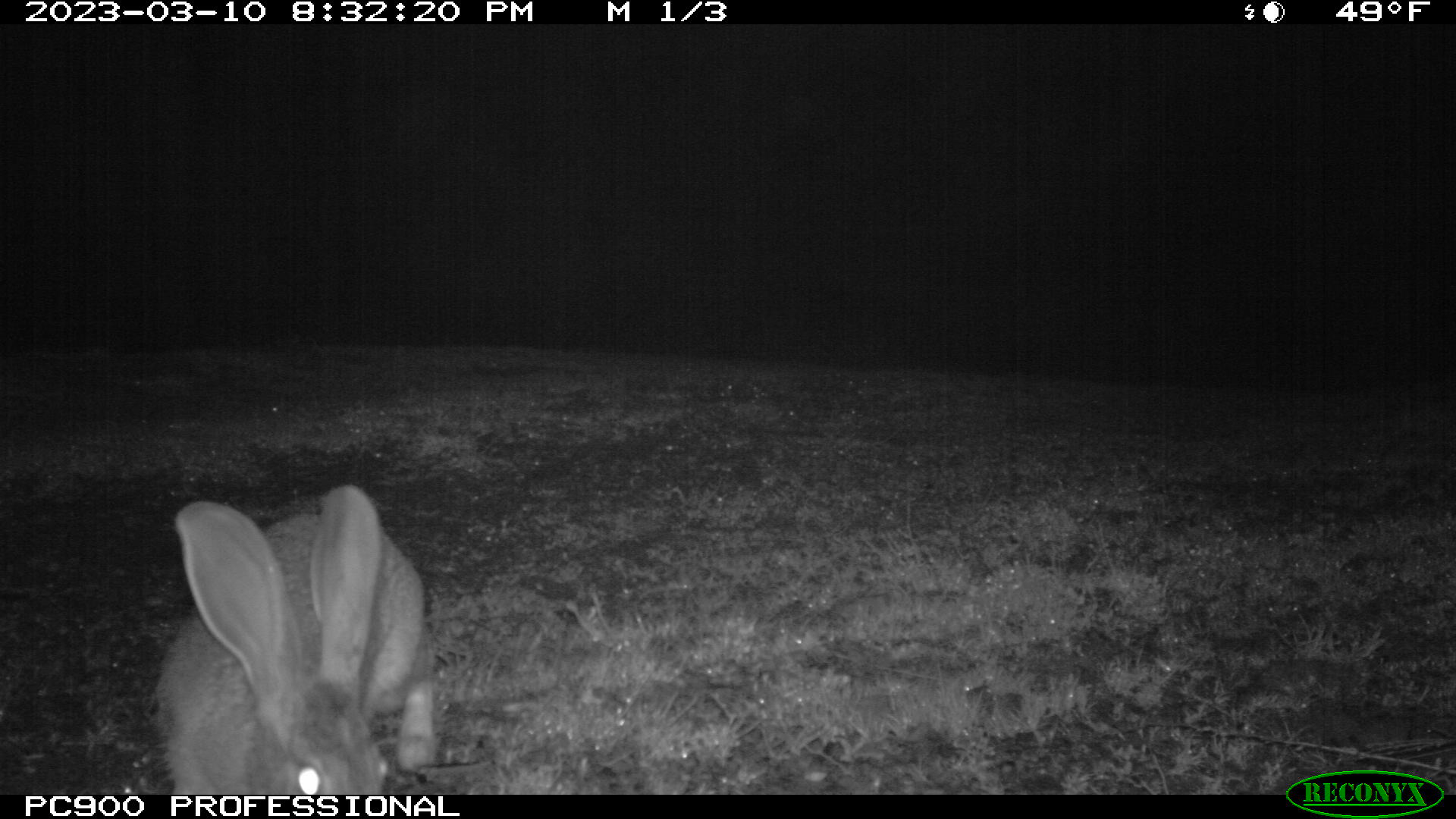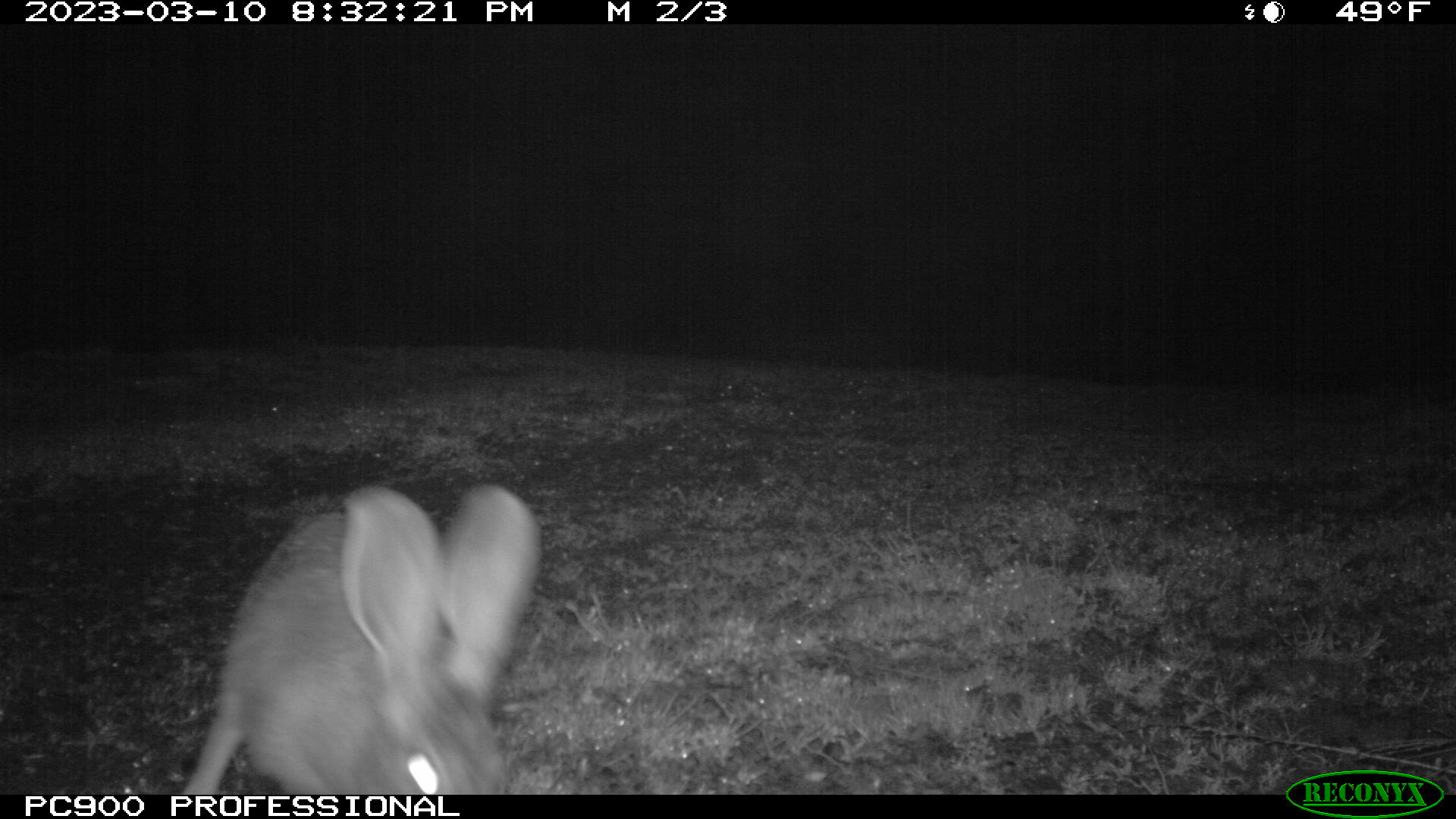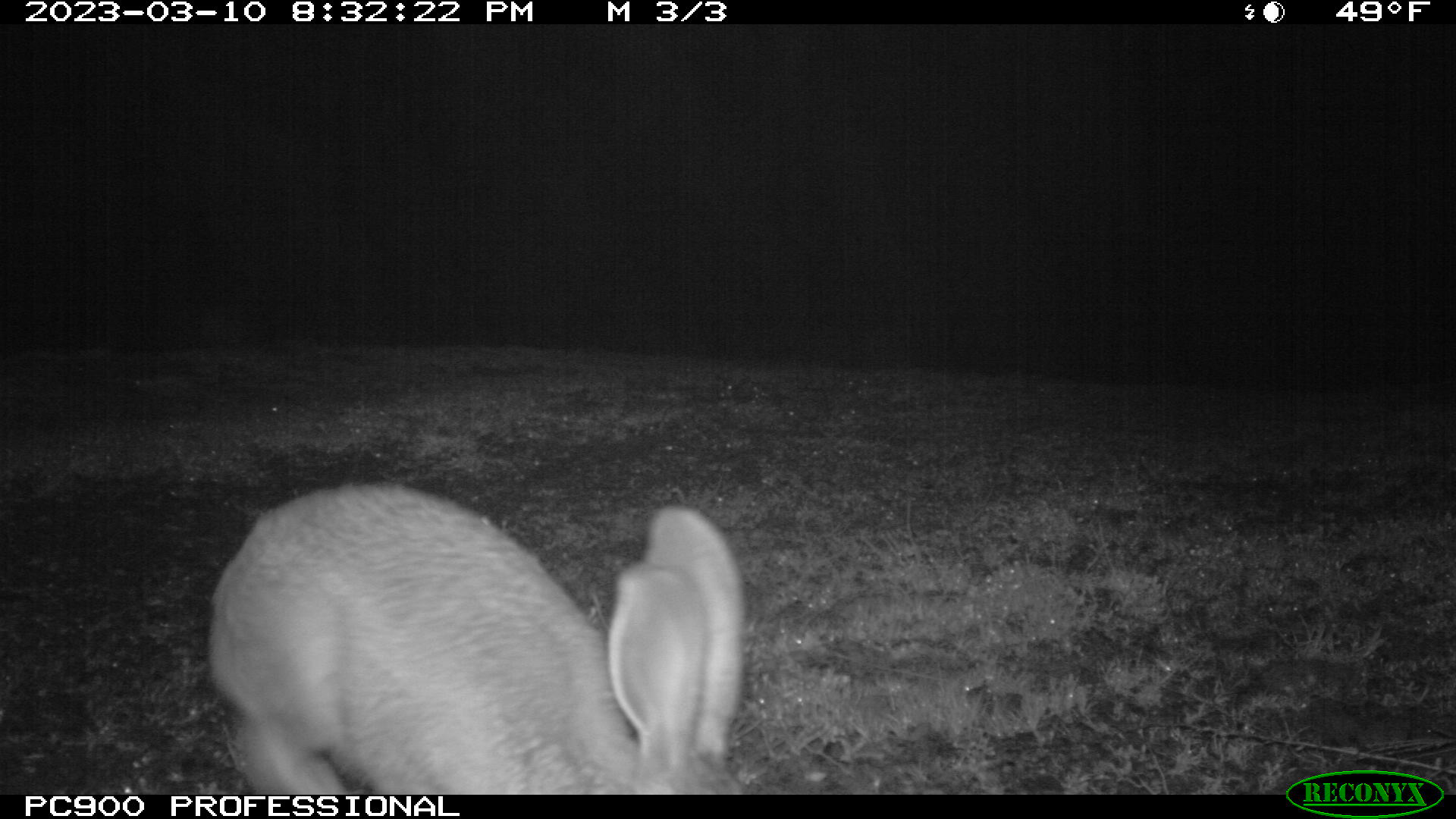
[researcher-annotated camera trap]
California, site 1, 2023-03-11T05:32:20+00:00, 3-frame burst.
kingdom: Animalia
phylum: Chordata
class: Mammalia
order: Lagomorpha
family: Leporidae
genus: Lepus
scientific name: Lepus californicus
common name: black-tailed jackrabbit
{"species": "black-tailed jackrabbit (Lepus californicus)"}